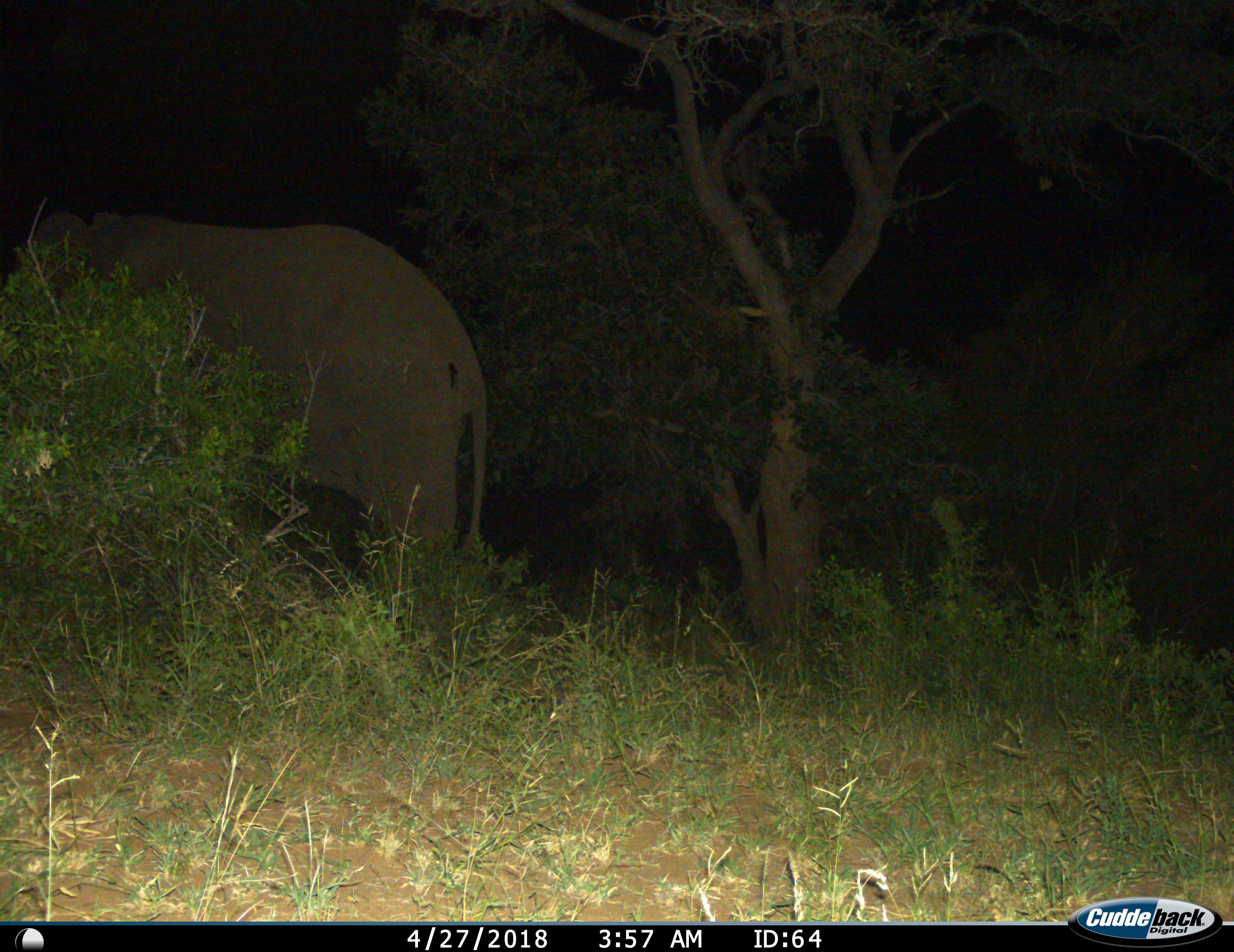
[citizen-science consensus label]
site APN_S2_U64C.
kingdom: Animalia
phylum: Chordata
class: Mammalia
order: Proboscidea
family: Elephantidae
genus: Loxodonta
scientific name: Loxodonta africana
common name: african bush elephant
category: elephant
Elephant (african bush elephant) (Loxodonta africana), count 1. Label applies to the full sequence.